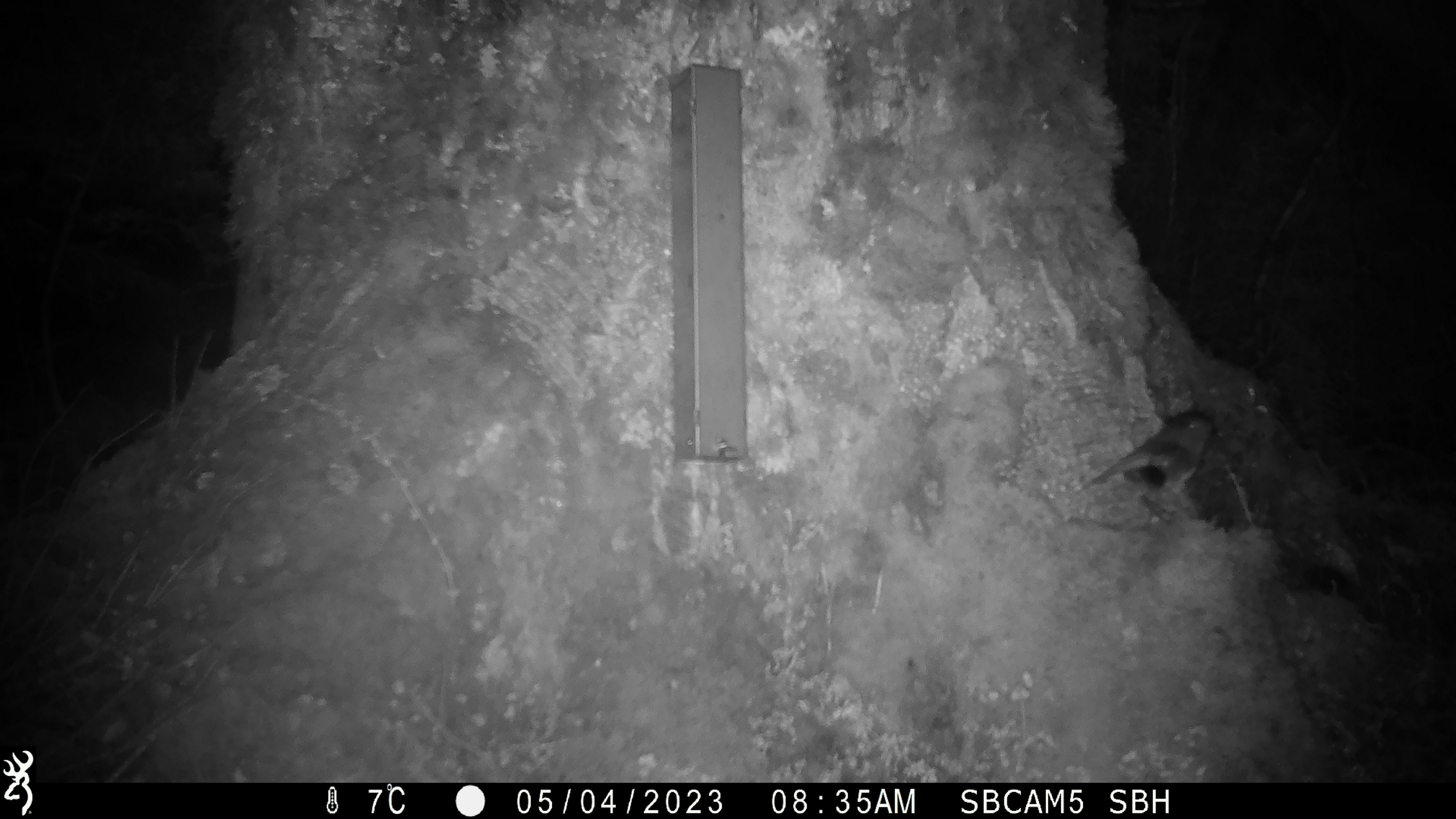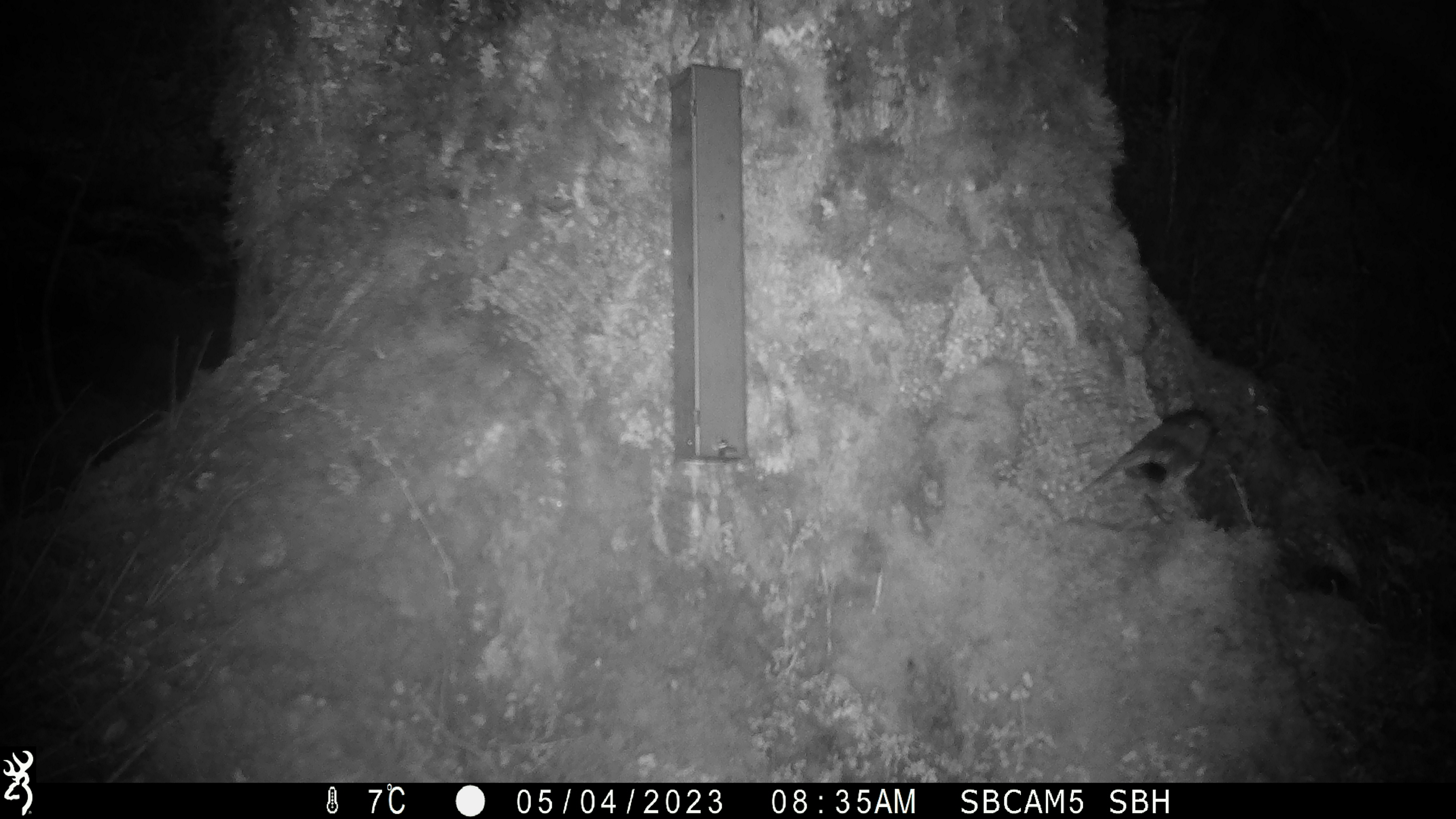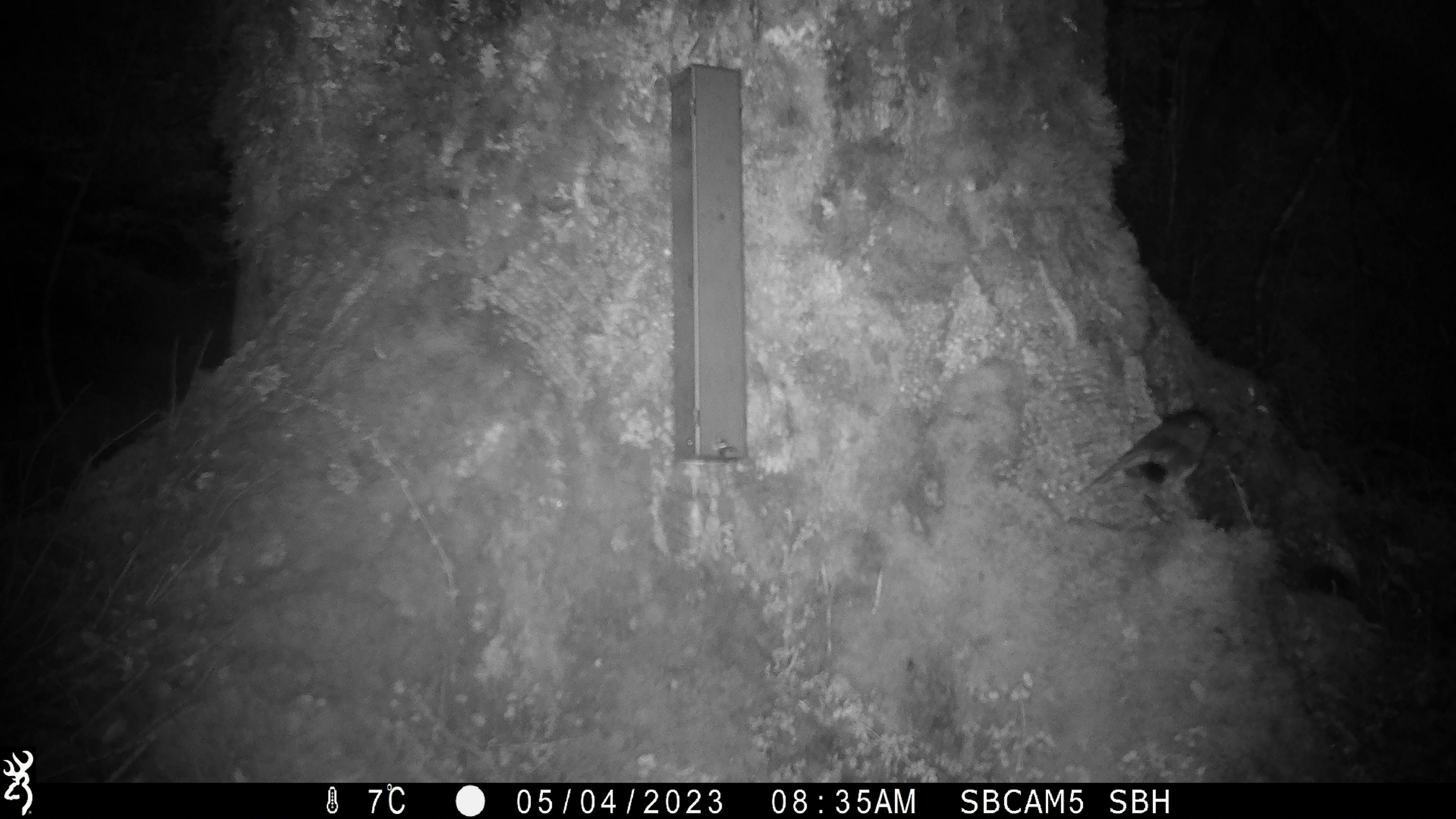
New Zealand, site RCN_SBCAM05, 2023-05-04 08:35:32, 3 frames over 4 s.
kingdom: Animalia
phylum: Chordata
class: Aves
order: Passeriformes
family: Petroicidae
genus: Petroica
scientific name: Petroica australis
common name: new zealand robin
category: robin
Robin (new zealand robin) (Petroica australis).